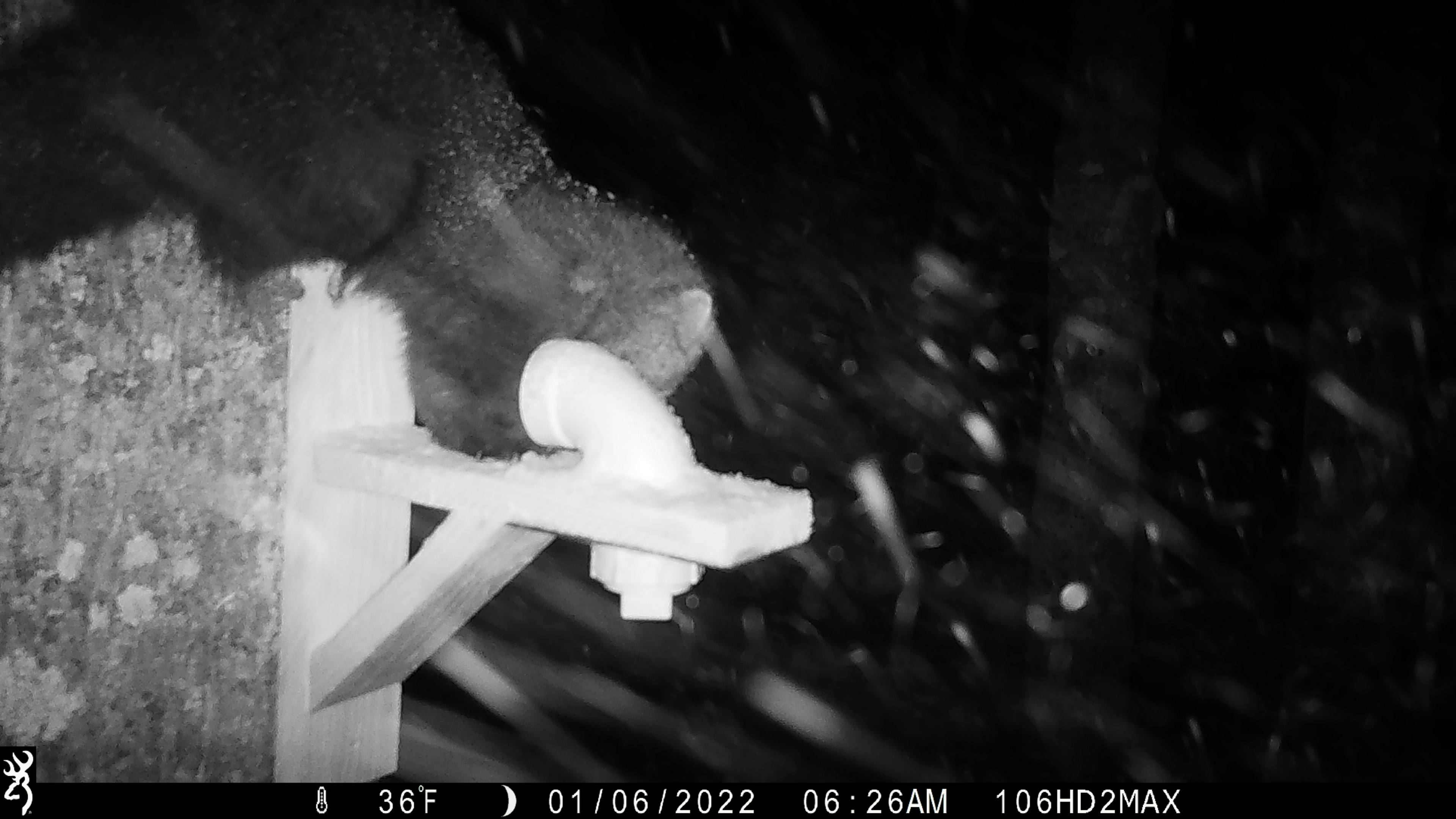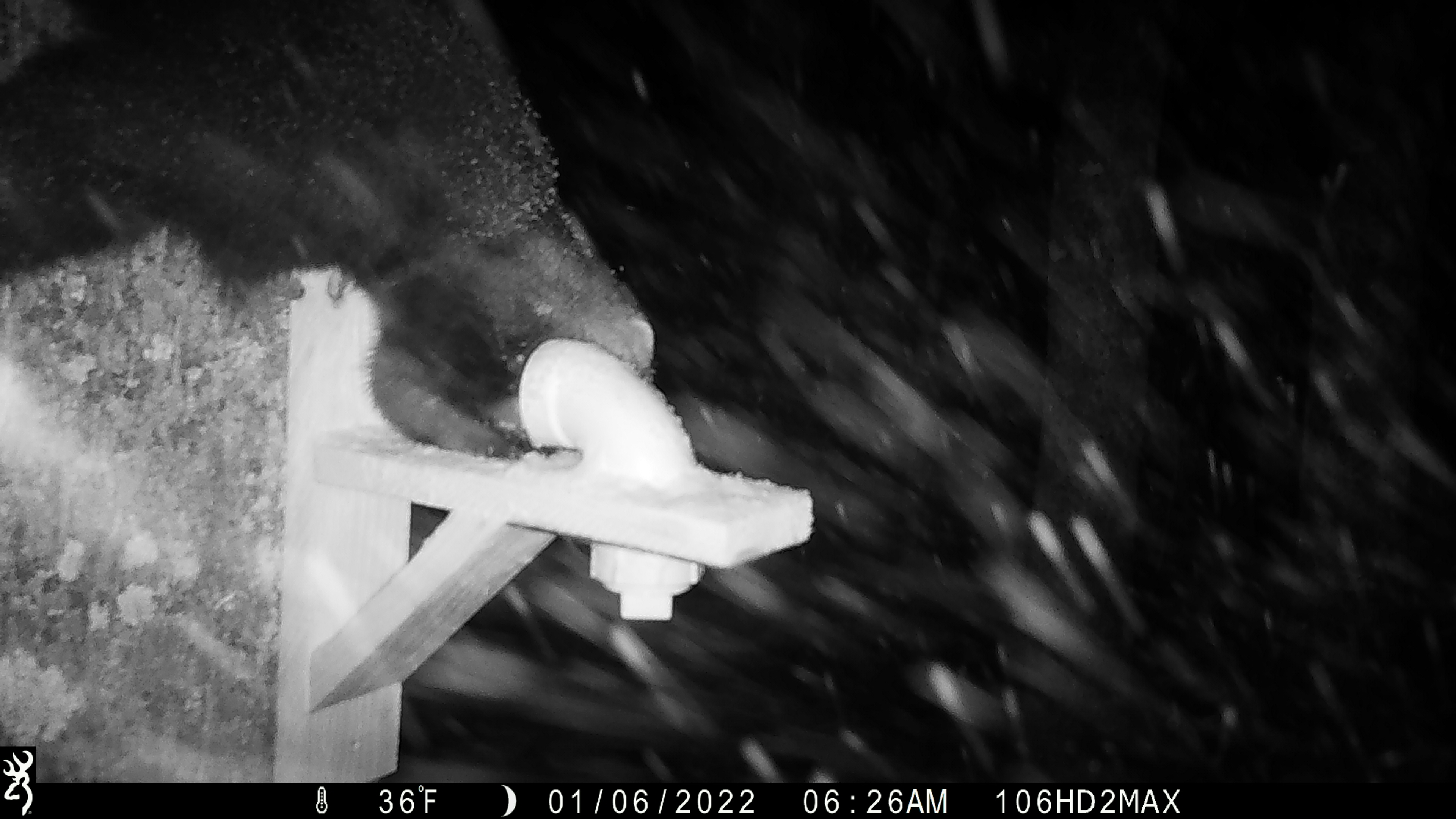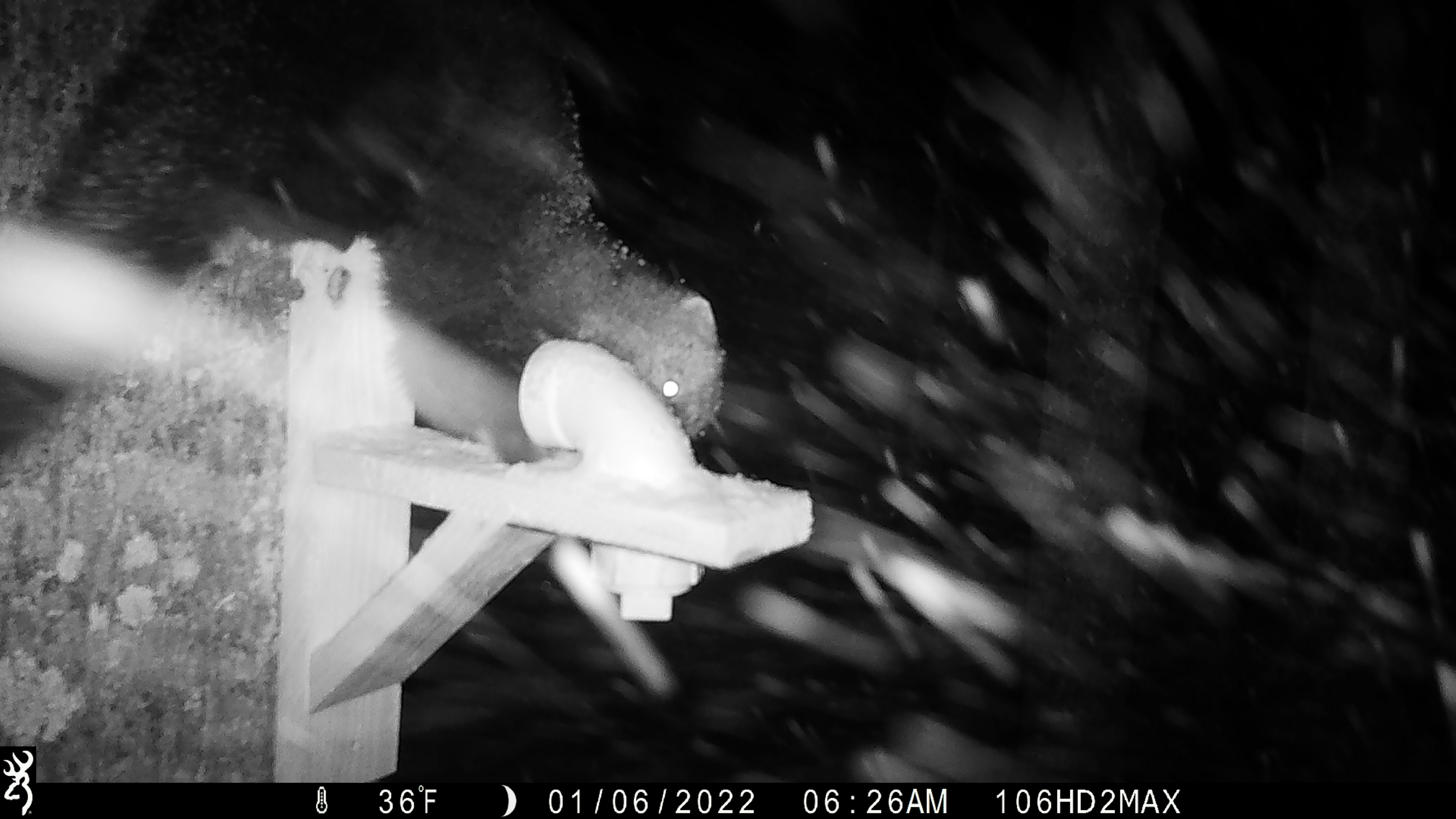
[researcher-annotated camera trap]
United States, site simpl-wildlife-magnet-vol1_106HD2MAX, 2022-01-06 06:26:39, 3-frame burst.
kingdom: Animalia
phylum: Chordata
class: Mammalia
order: Carnivora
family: Mustelidae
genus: Pekania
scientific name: Pekania pennanti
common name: fisher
Fisher (Pekania pennanti).